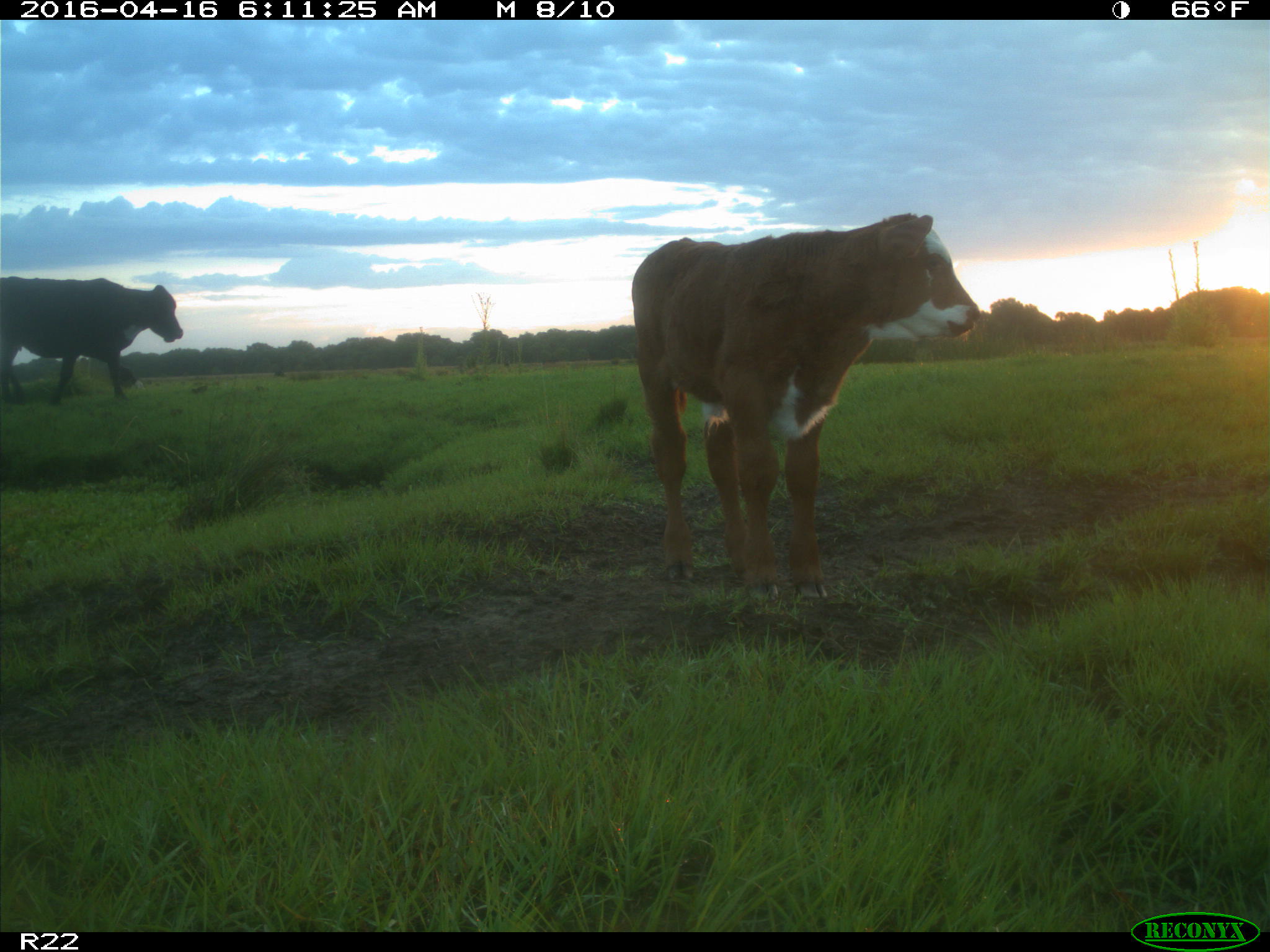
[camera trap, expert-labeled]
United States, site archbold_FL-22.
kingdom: Animalia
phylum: Chordata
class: Mammalia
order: Artiodactyla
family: Bovidae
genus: Bos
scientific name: Bos taurus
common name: domestic cow